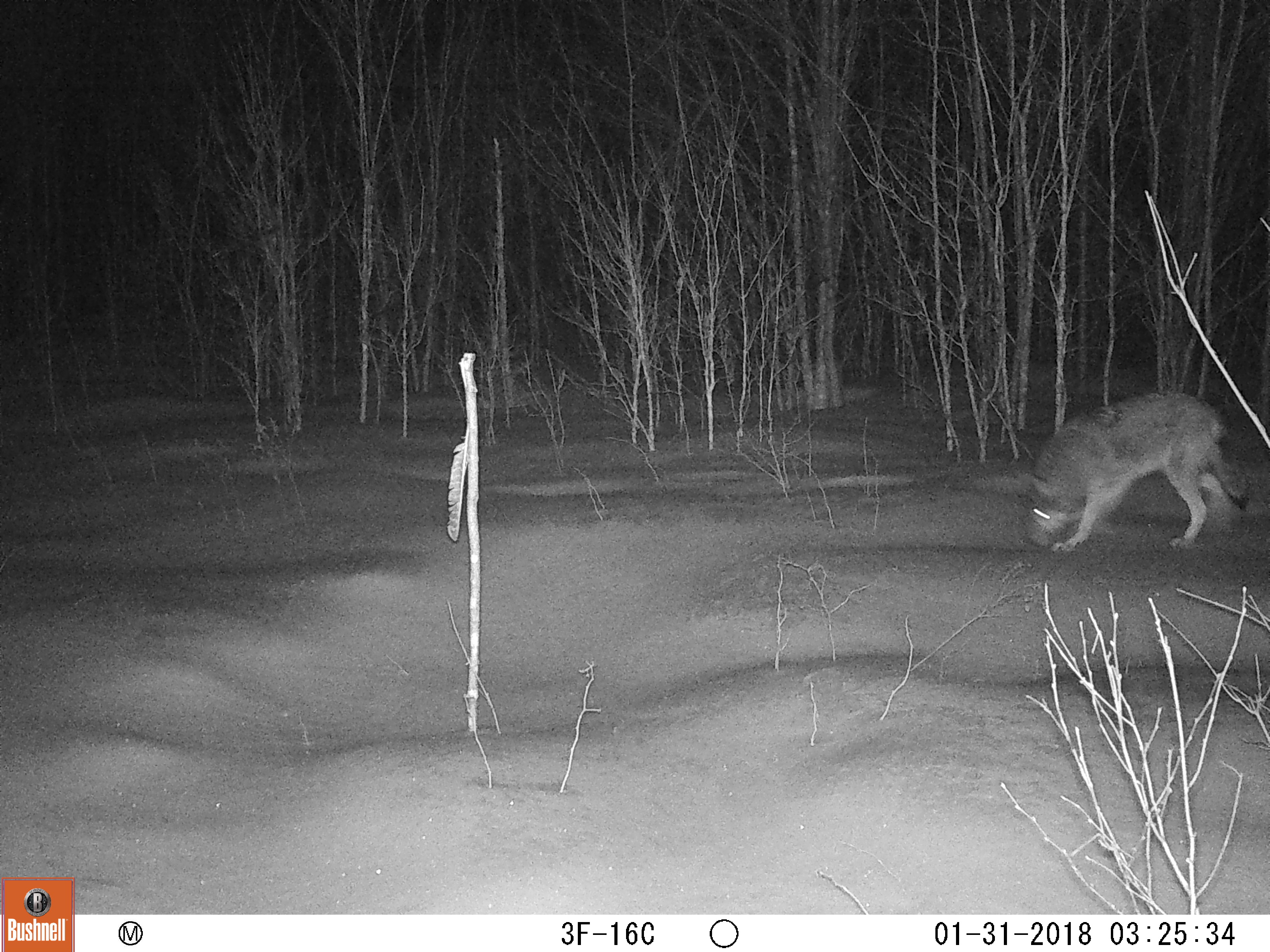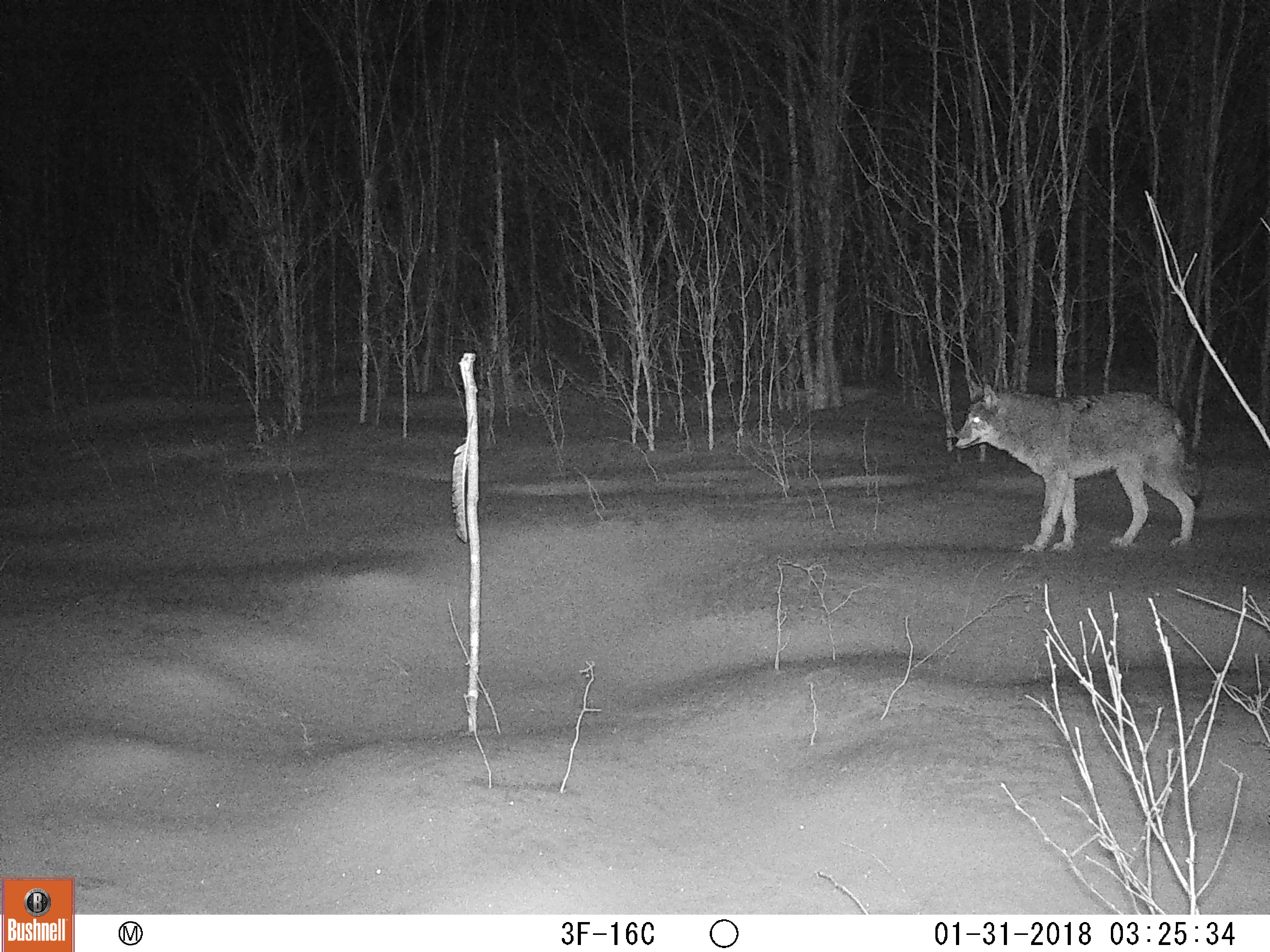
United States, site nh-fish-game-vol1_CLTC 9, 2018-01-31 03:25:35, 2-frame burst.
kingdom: Animalia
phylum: Chordata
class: Mammalia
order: Carnivora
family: Canidae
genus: Canis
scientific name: Canis latrans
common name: coyote